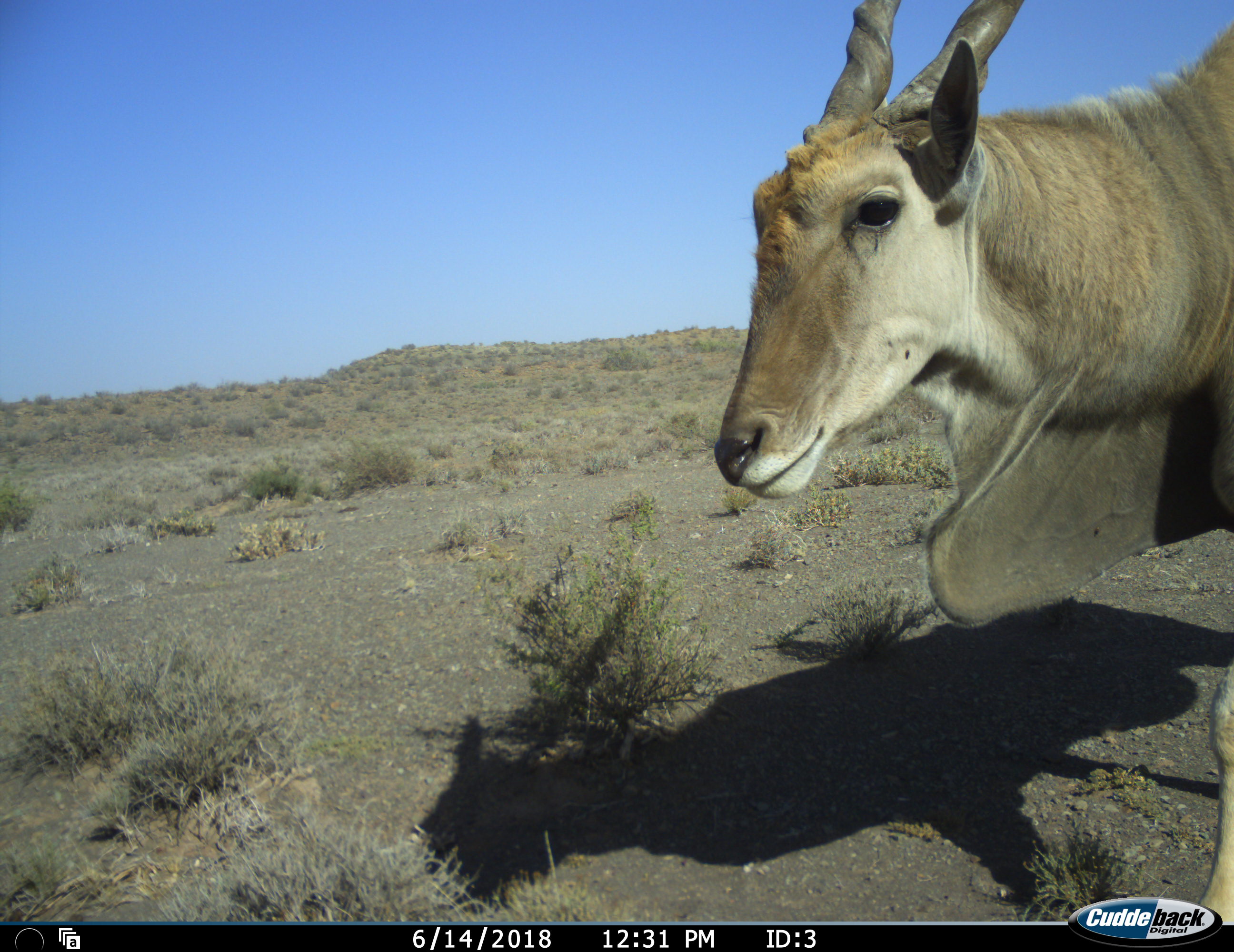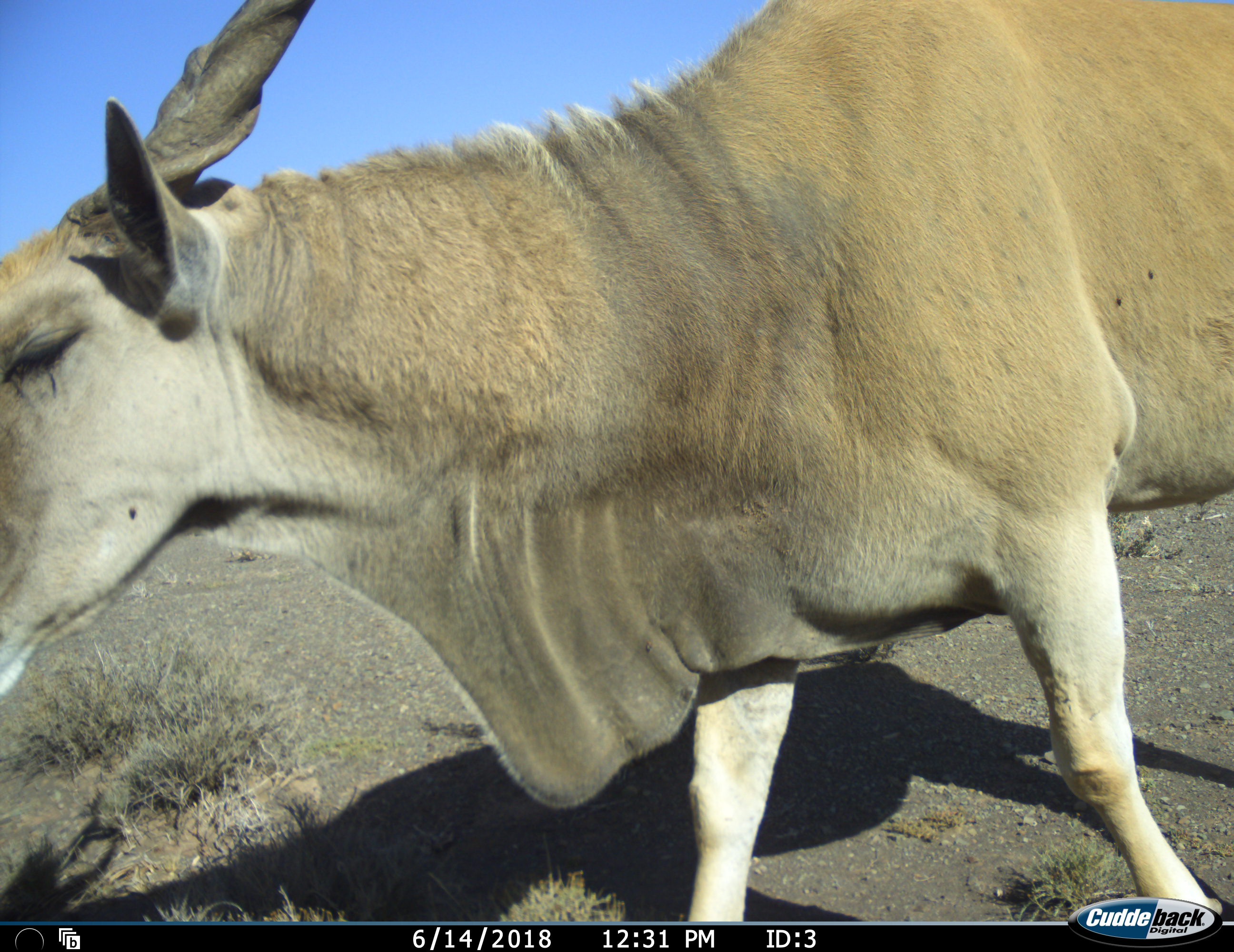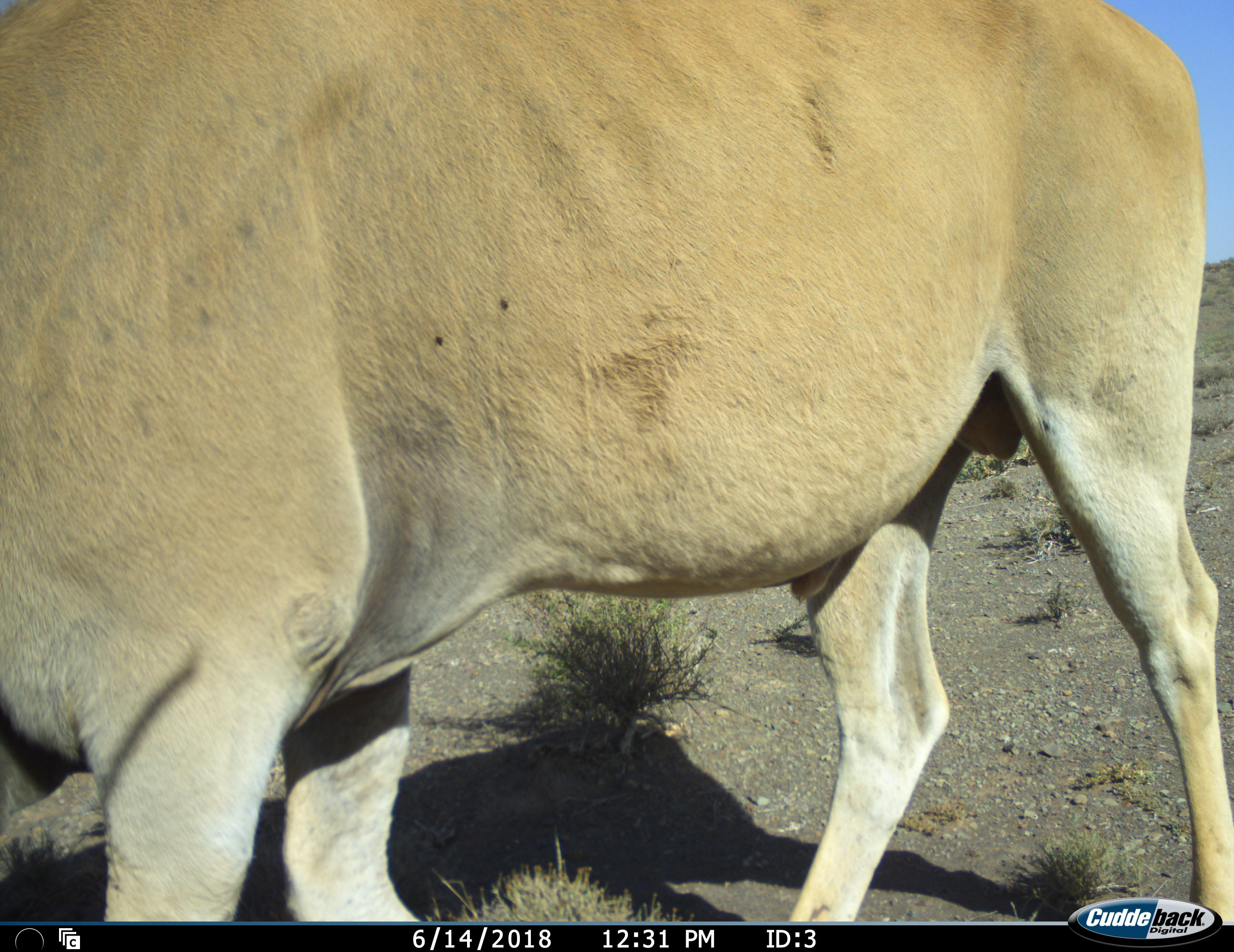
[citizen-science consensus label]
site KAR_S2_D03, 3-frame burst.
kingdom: Animalia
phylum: Chordata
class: Mammalia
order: Artiodactyla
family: Bovidae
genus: Tragelaphus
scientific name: Tragelaphus oryx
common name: eland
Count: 1.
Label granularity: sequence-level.